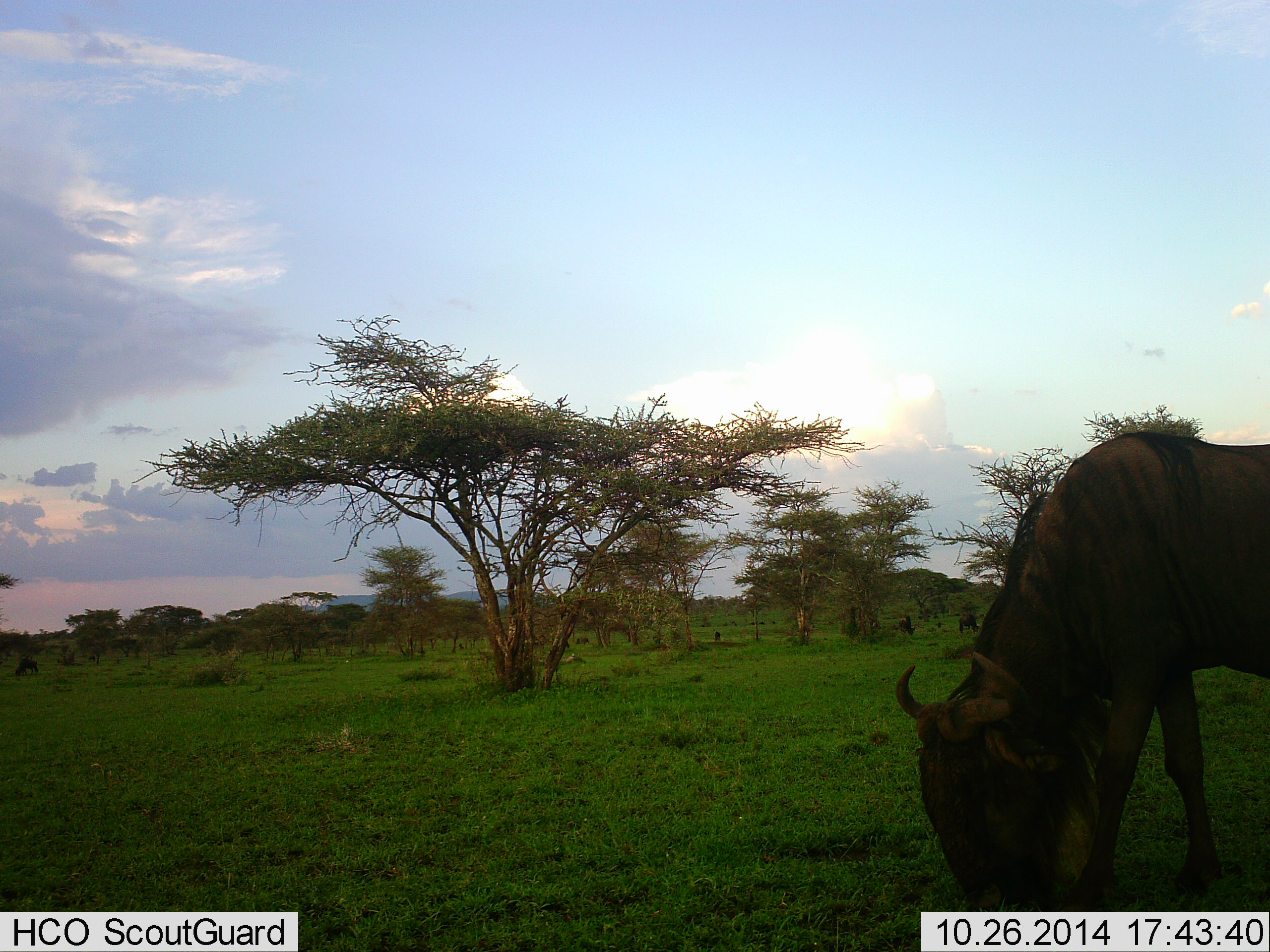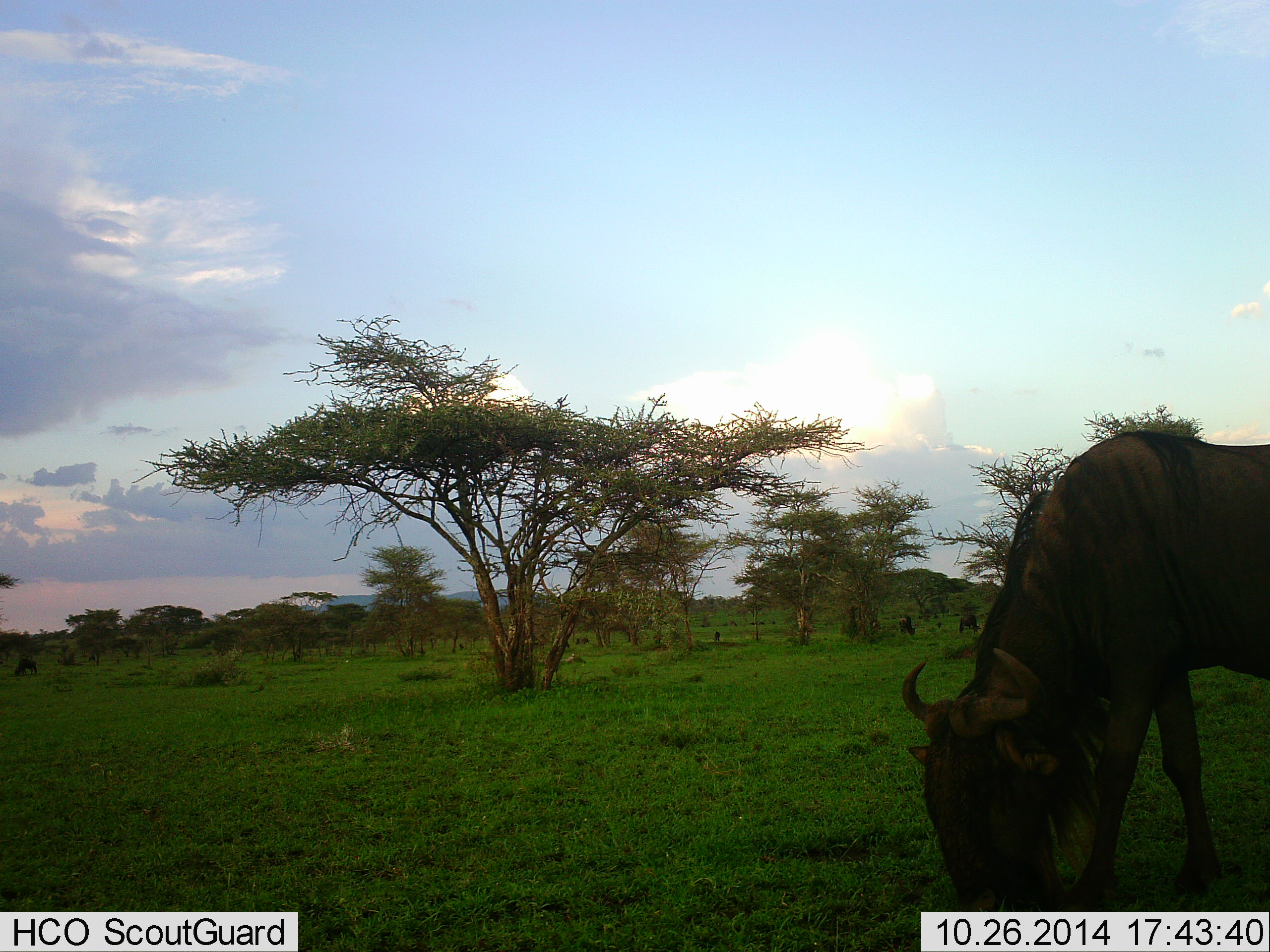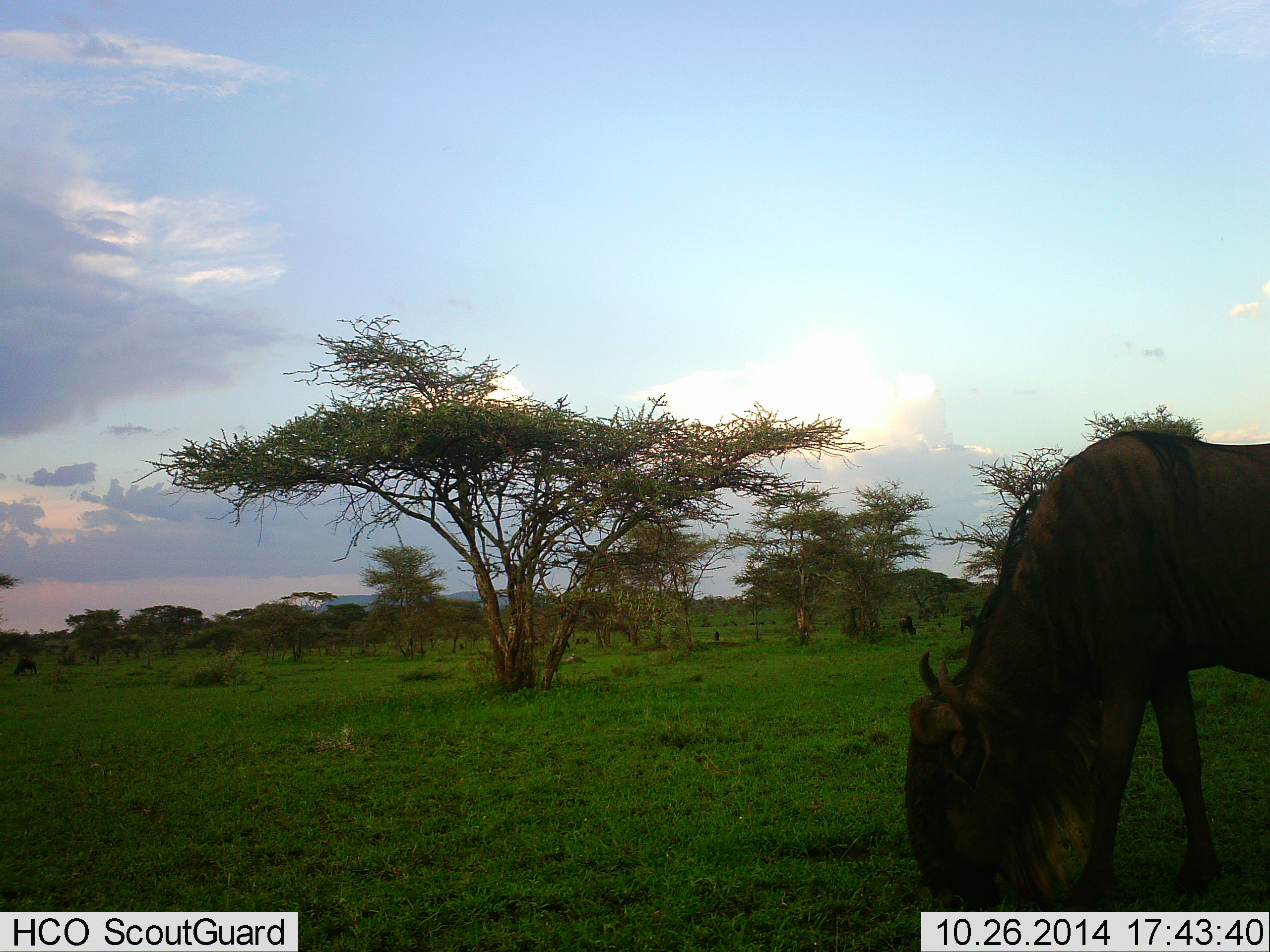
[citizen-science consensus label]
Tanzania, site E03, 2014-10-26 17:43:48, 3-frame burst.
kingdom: Animalia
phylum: Chordata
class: Mammalia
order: Artiodactyla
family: Bovidae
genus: Connochaetes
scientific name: Connochaetes taurinus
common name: blue wildebeest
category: wildebeest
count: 1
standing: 20%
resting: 0%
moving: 0%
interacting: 0%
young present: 0%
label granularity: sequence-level